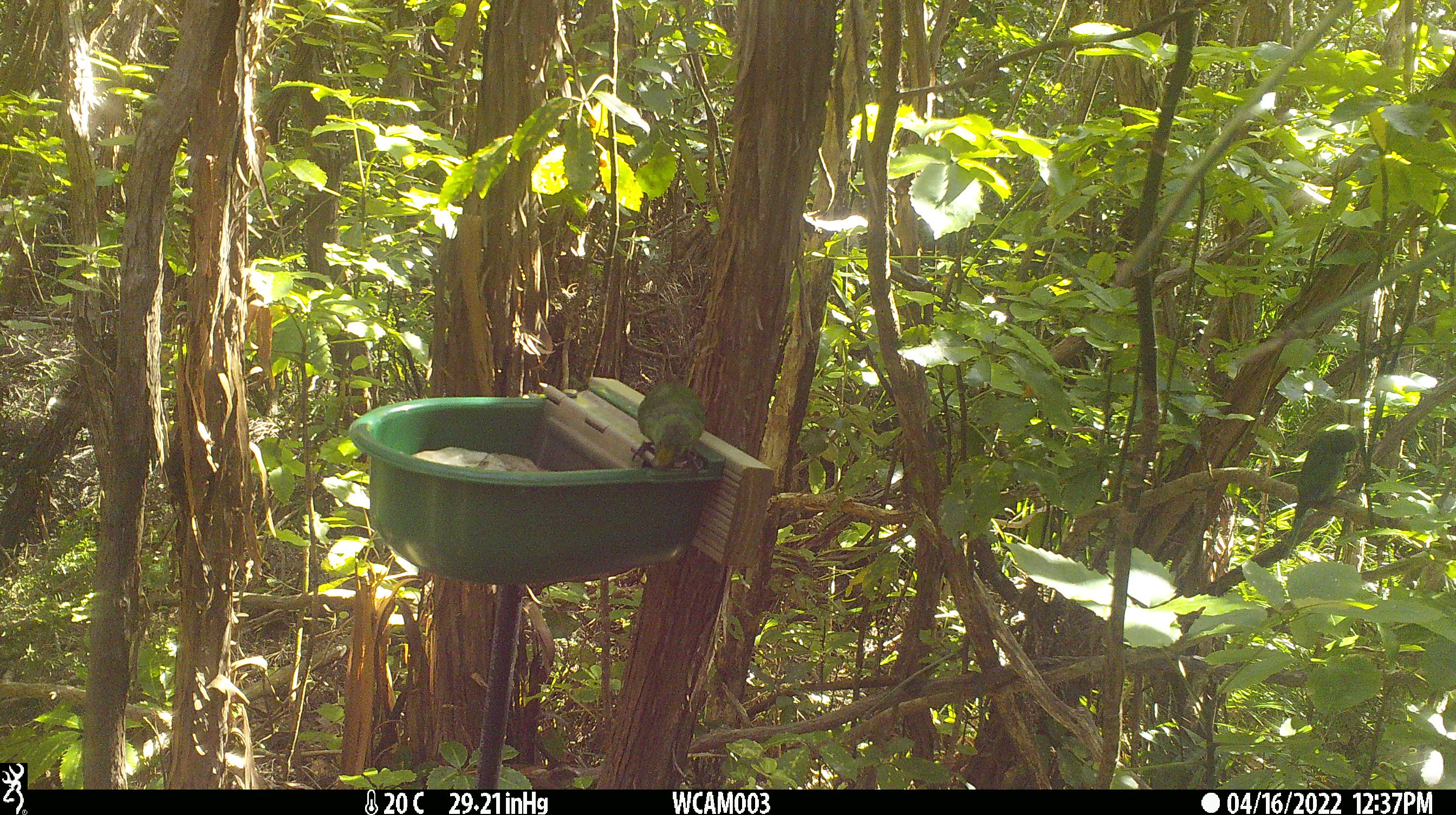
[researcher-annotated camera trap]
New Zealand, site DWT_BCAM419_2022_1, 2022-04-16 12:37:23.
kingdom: Animalia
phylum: Chordata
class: Aves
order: Psittaciformes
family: Psittaculidae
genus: Cyanoramphus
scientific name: Cyanoramphus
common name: parakeet